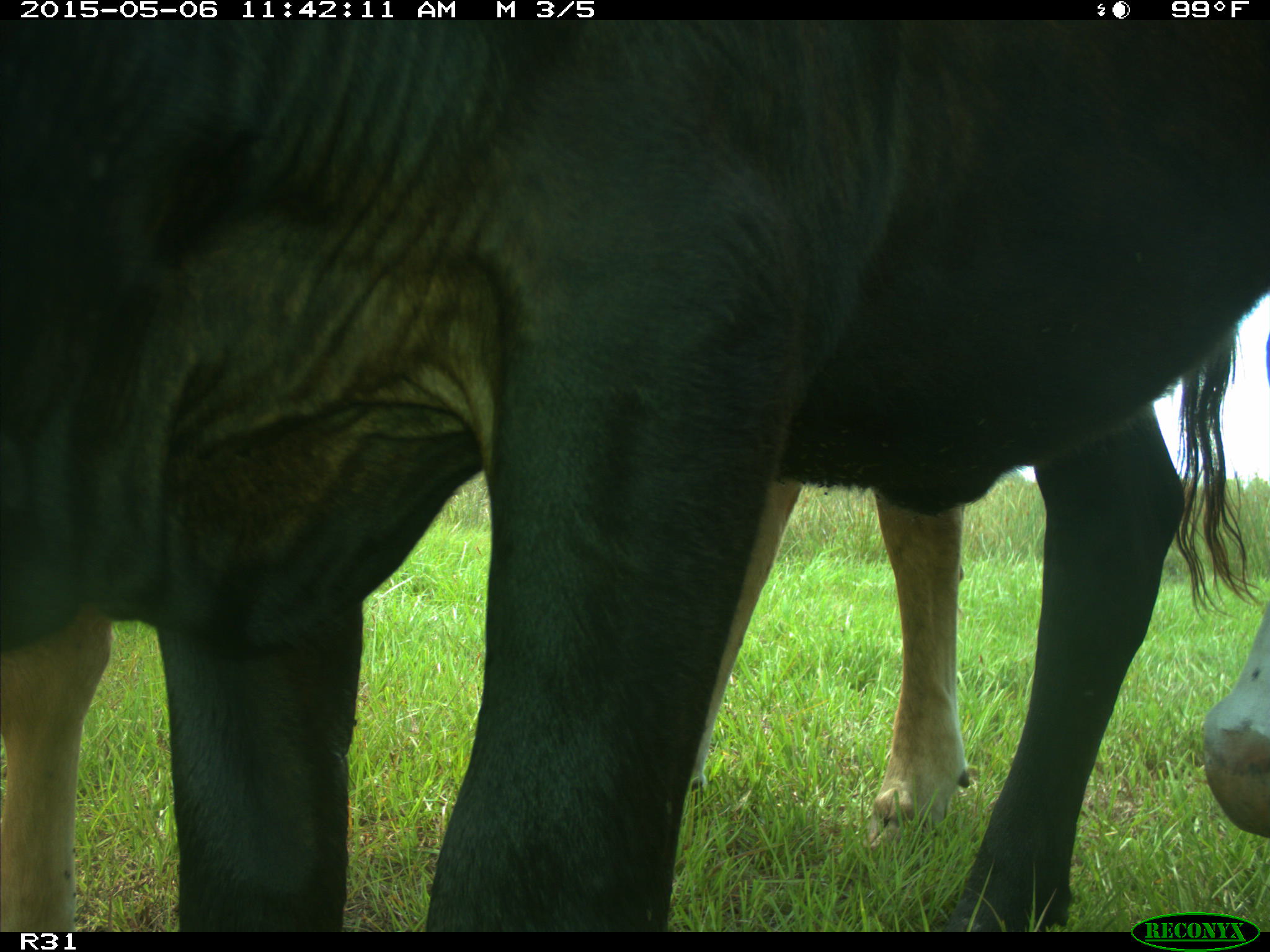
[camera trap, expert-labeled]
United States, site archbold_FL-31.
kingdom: Animalia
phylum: Chordata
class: Mammalia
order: Artiodactyla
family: Bovidae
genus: Bos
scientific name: Bos taurus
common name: domestic cow